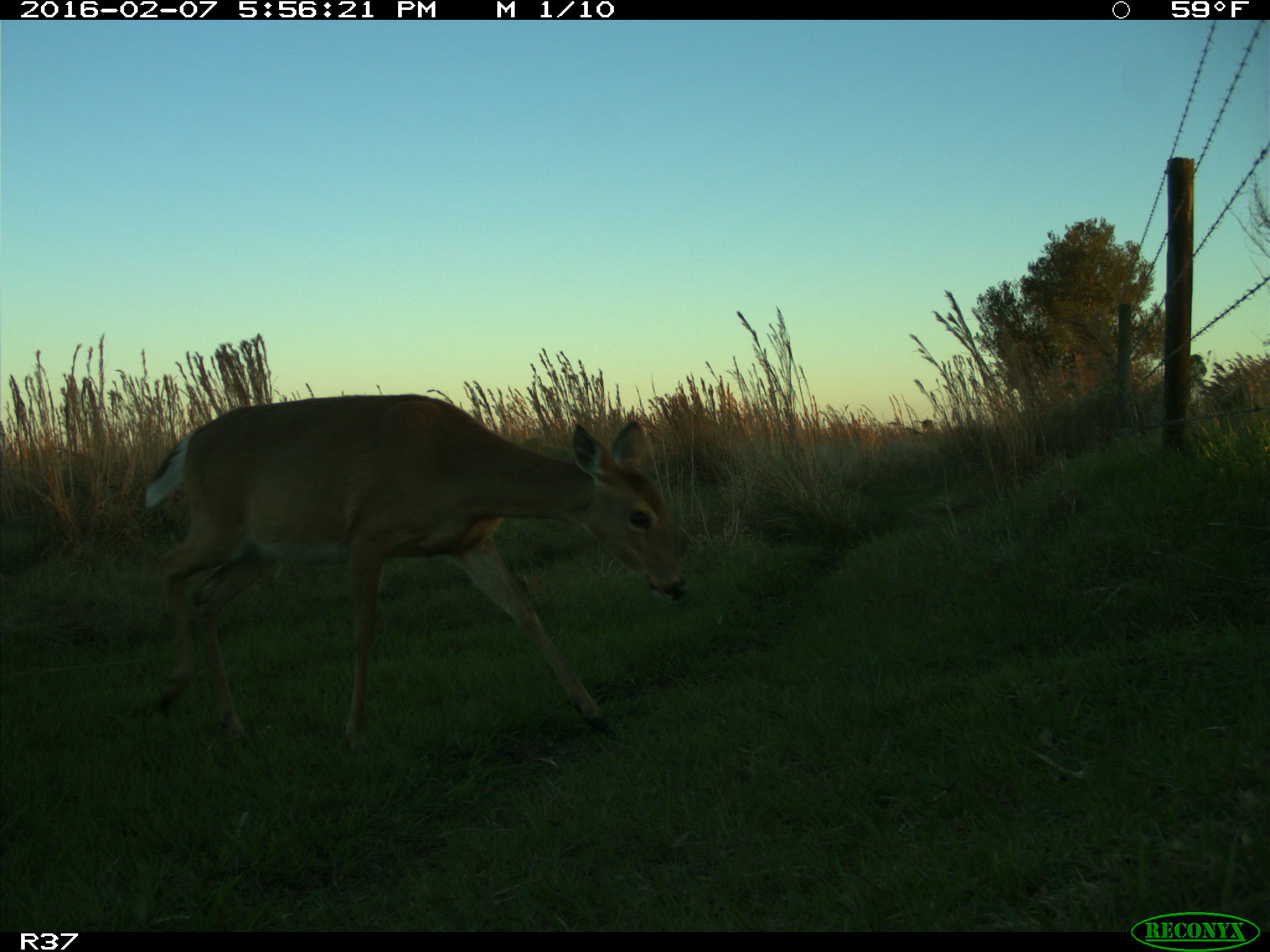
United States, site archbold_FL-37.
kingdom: Animalia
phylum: Chordata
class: Mammalia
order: Artiodactyla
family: Cervidae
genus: Odocoileus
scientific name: Odocoileus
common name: deer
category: unidentified deer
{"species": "unidentified deer (deer) (Odocoileus)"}